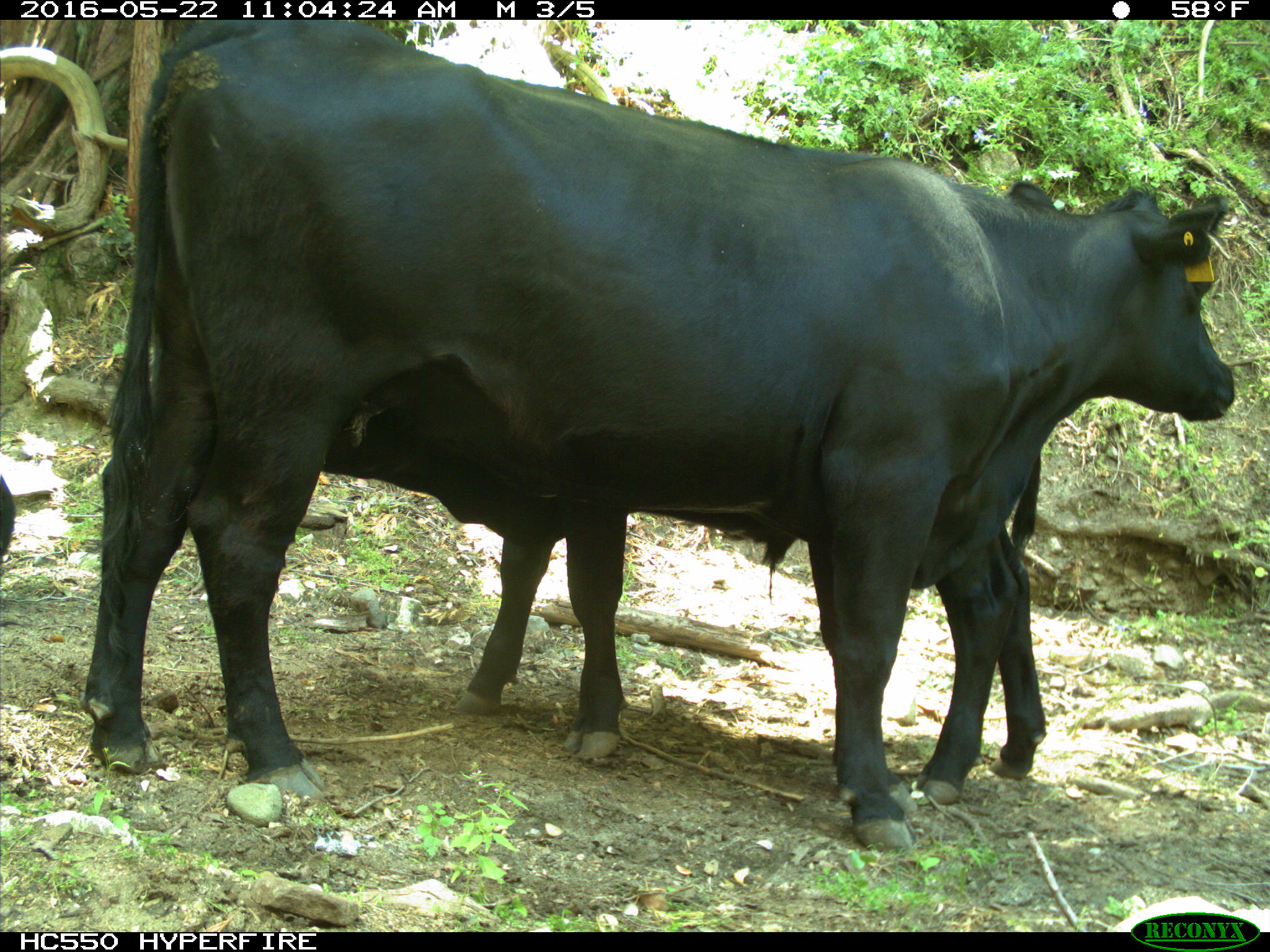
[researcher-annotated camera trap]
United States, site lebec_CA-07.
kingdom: Animalia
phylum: Chordata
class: Mammalia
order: Artiodactyla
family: Bovidae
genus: Bos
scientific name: Bos taurus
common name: domestic cow